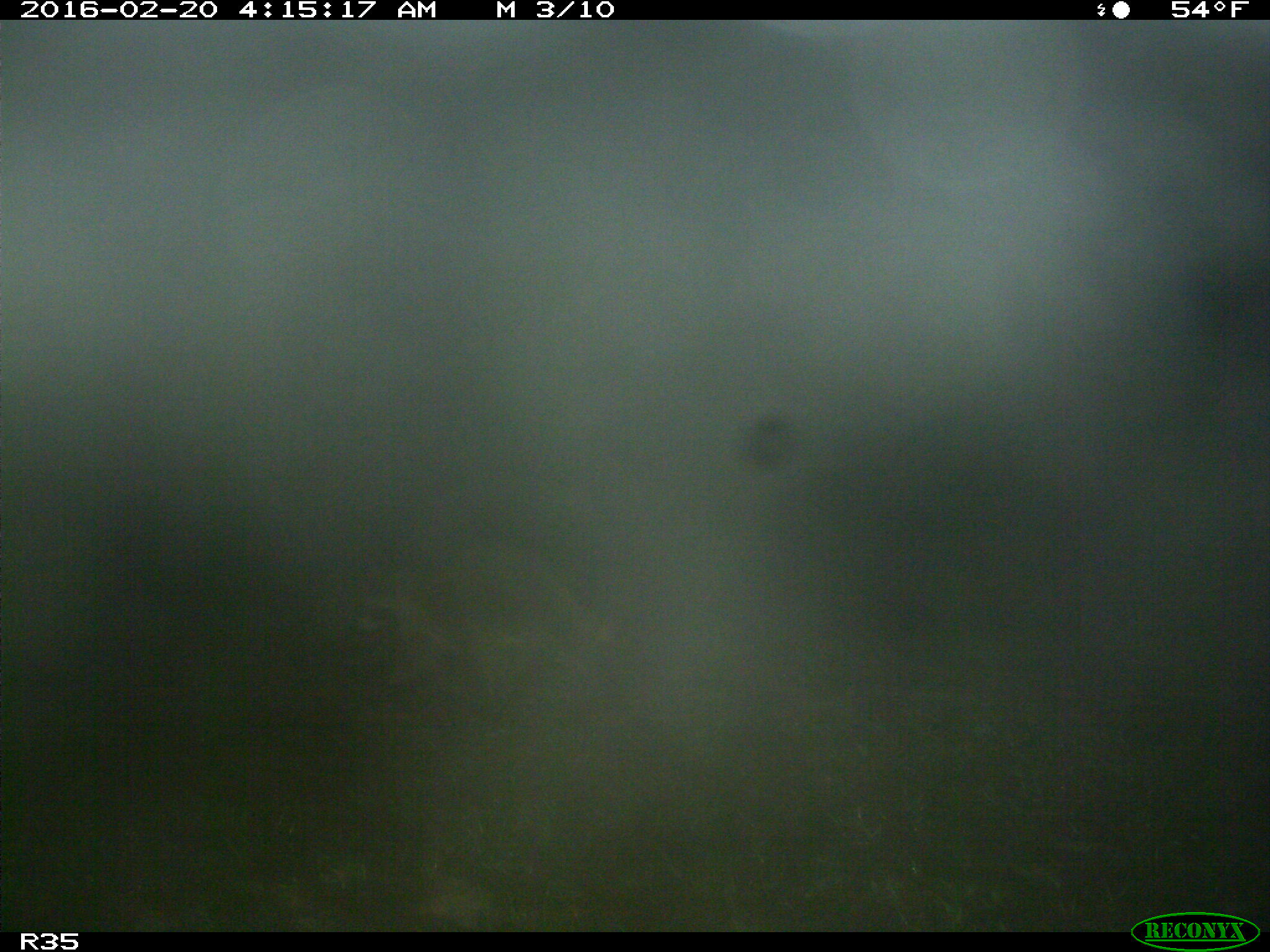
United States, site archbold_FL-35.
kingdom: Animalia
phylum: Chordata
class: Mammalia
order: Carnivora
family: Procyonidae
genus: Procyon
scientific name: Procyon lotor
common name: common raccoon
Procyon lotor (common raccoon).